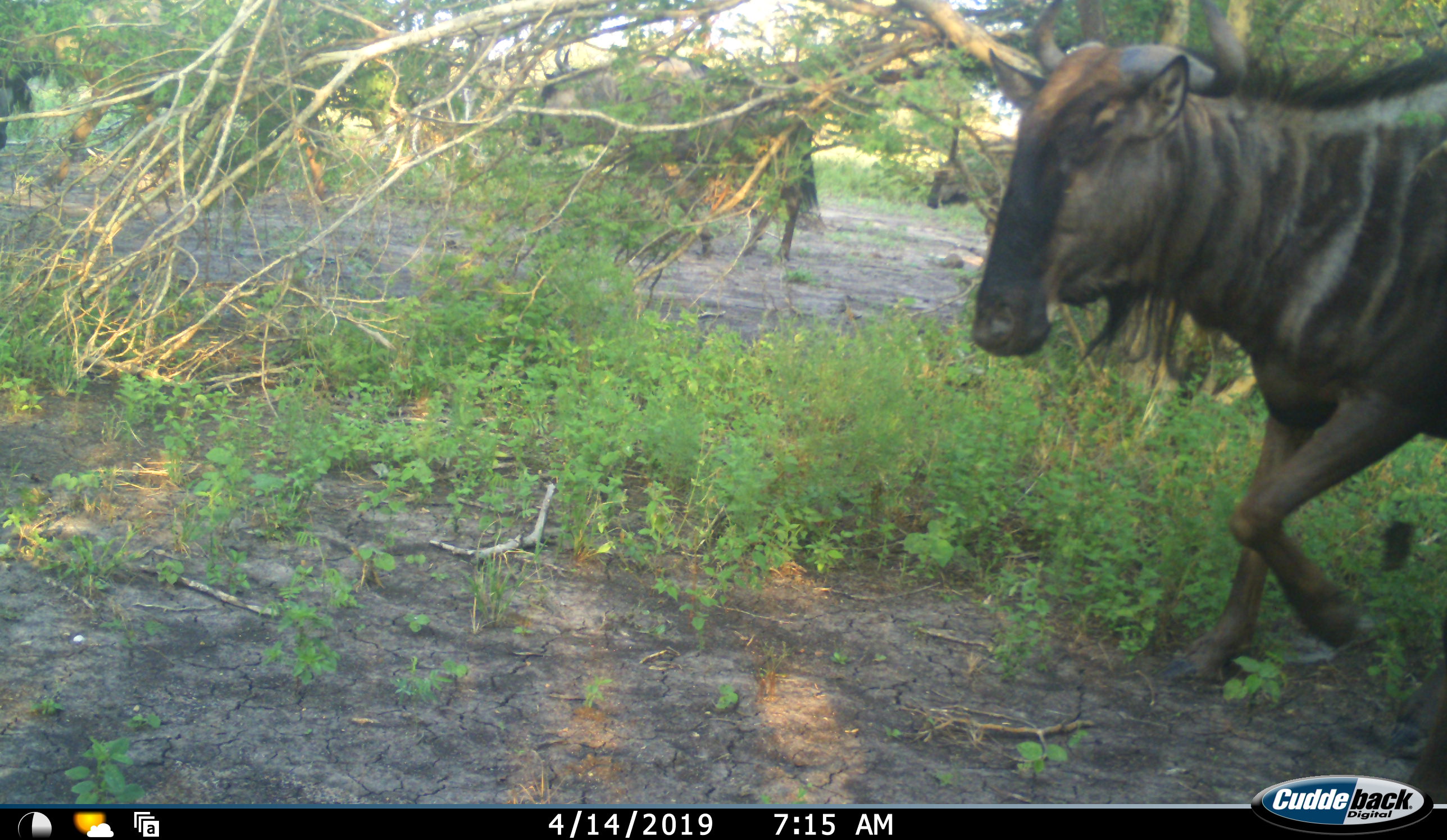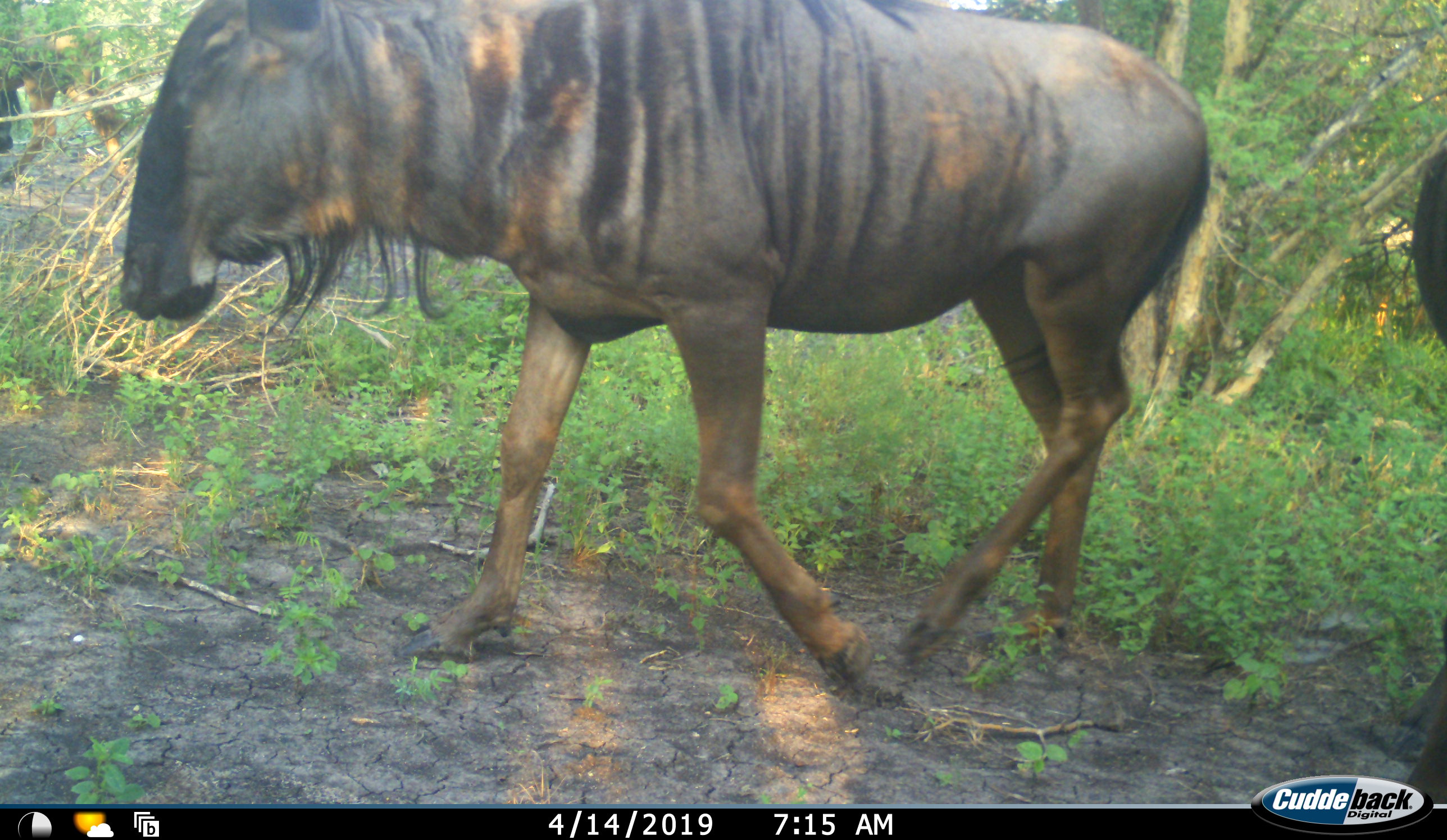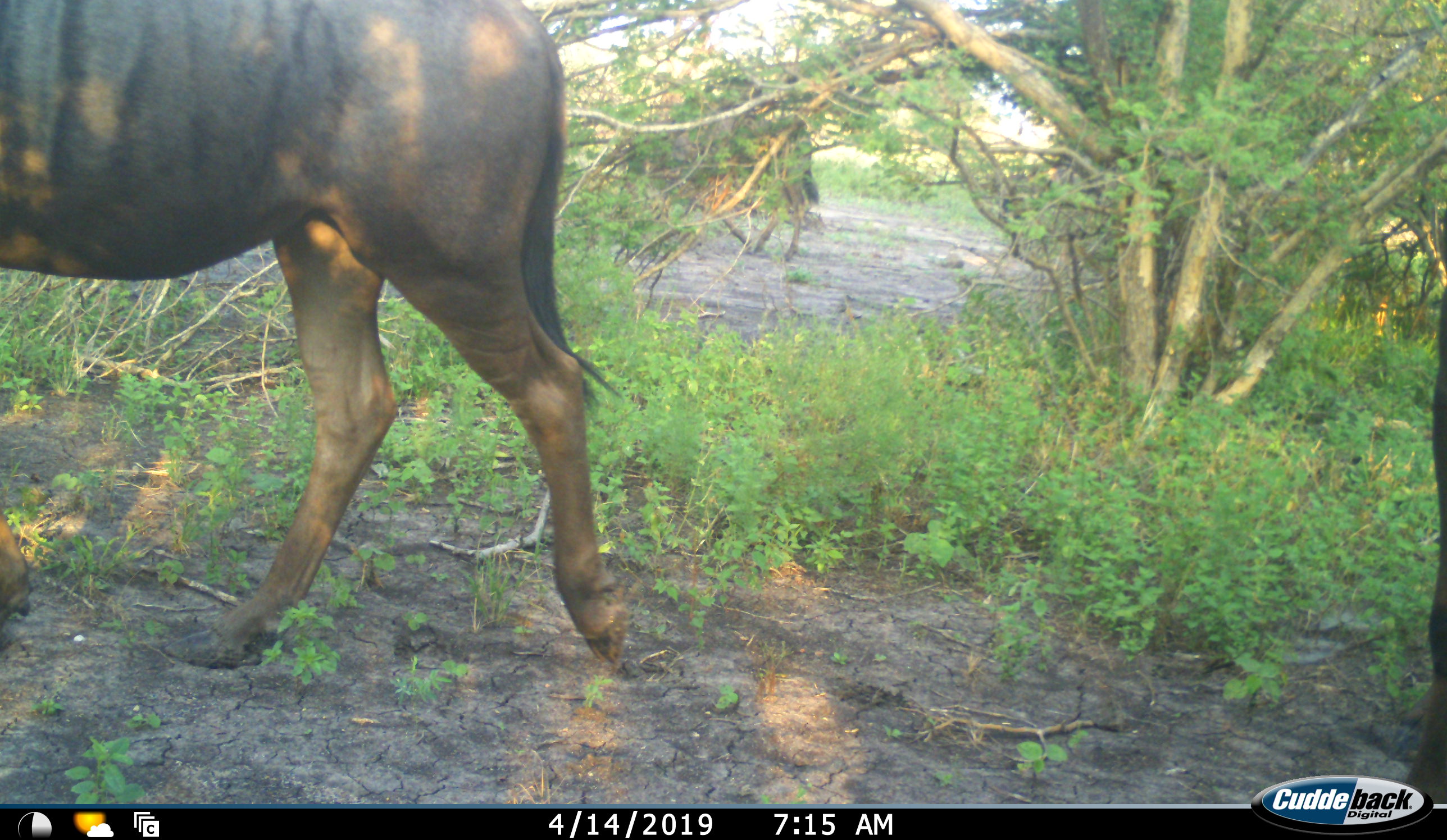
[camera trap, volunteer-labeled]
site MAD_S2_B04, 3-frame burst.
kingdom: Animalia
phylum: Chordata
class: Mammalia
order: Artiodactyla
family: Bovidae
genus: Connochaetes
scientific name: Connochaetes taurinus taurinus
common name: blue wildebeest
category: wildebeestblue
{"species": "wildebeestblue (blue wildebeest) (Connochaetes taurinus taurinus)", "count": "3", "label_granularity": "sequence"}